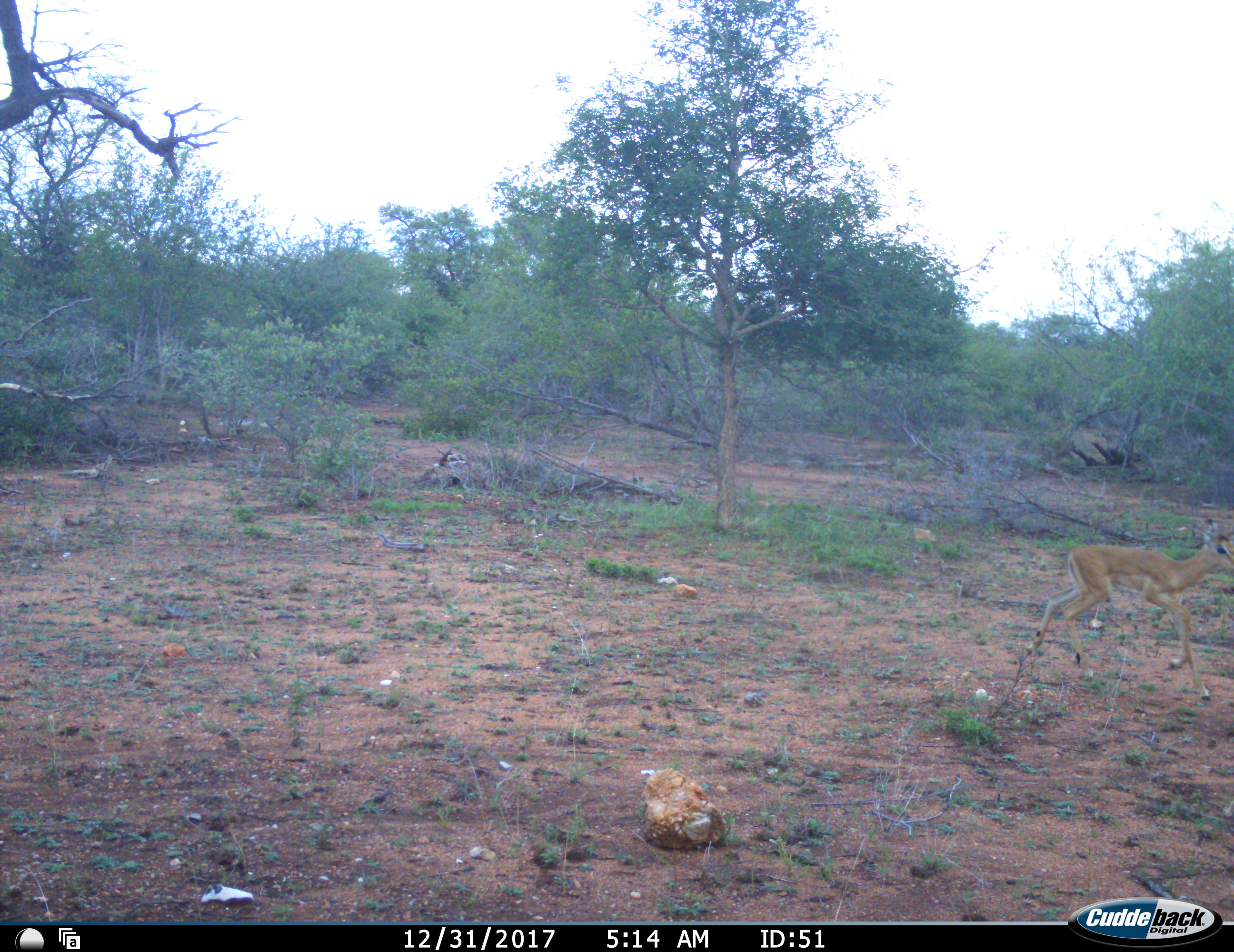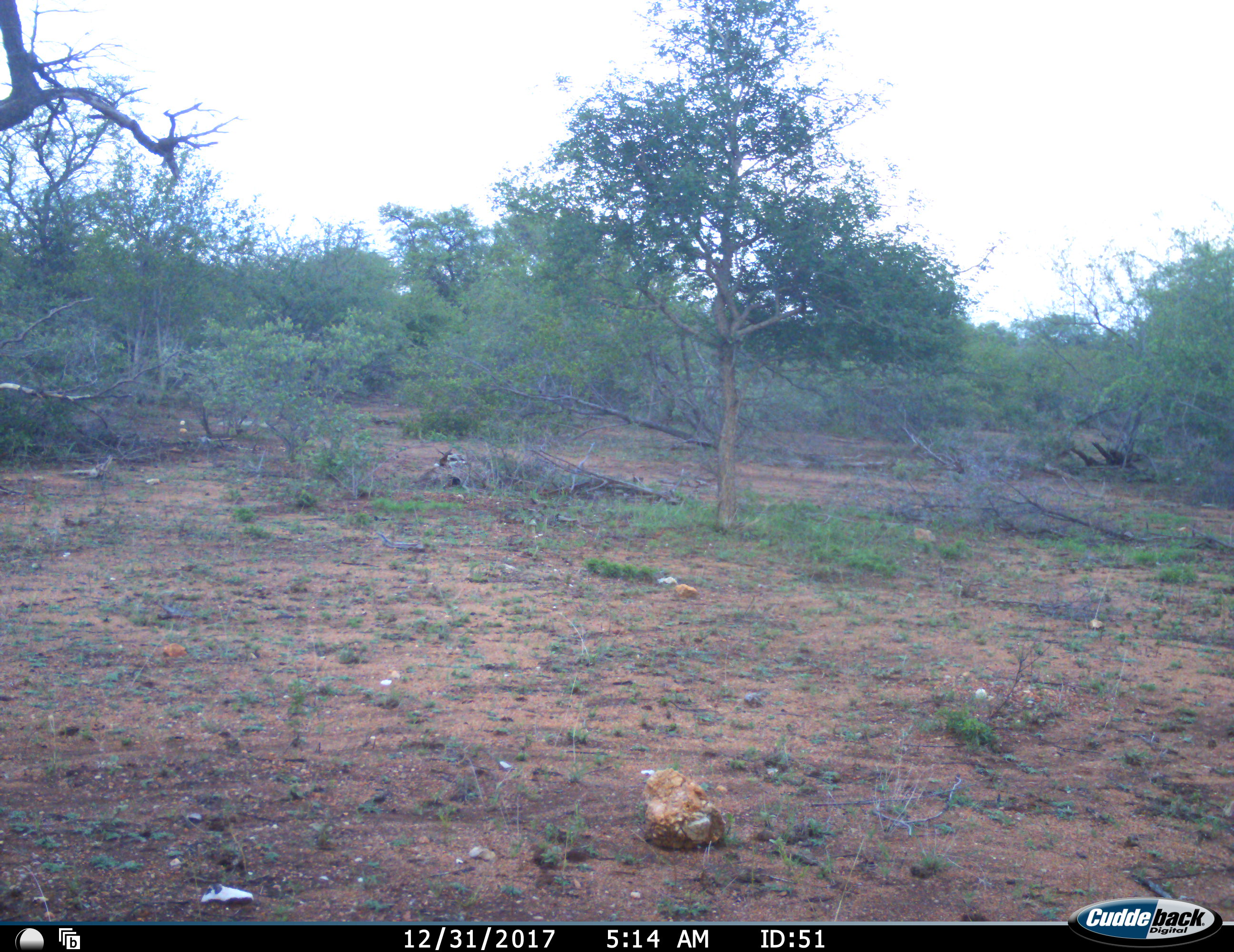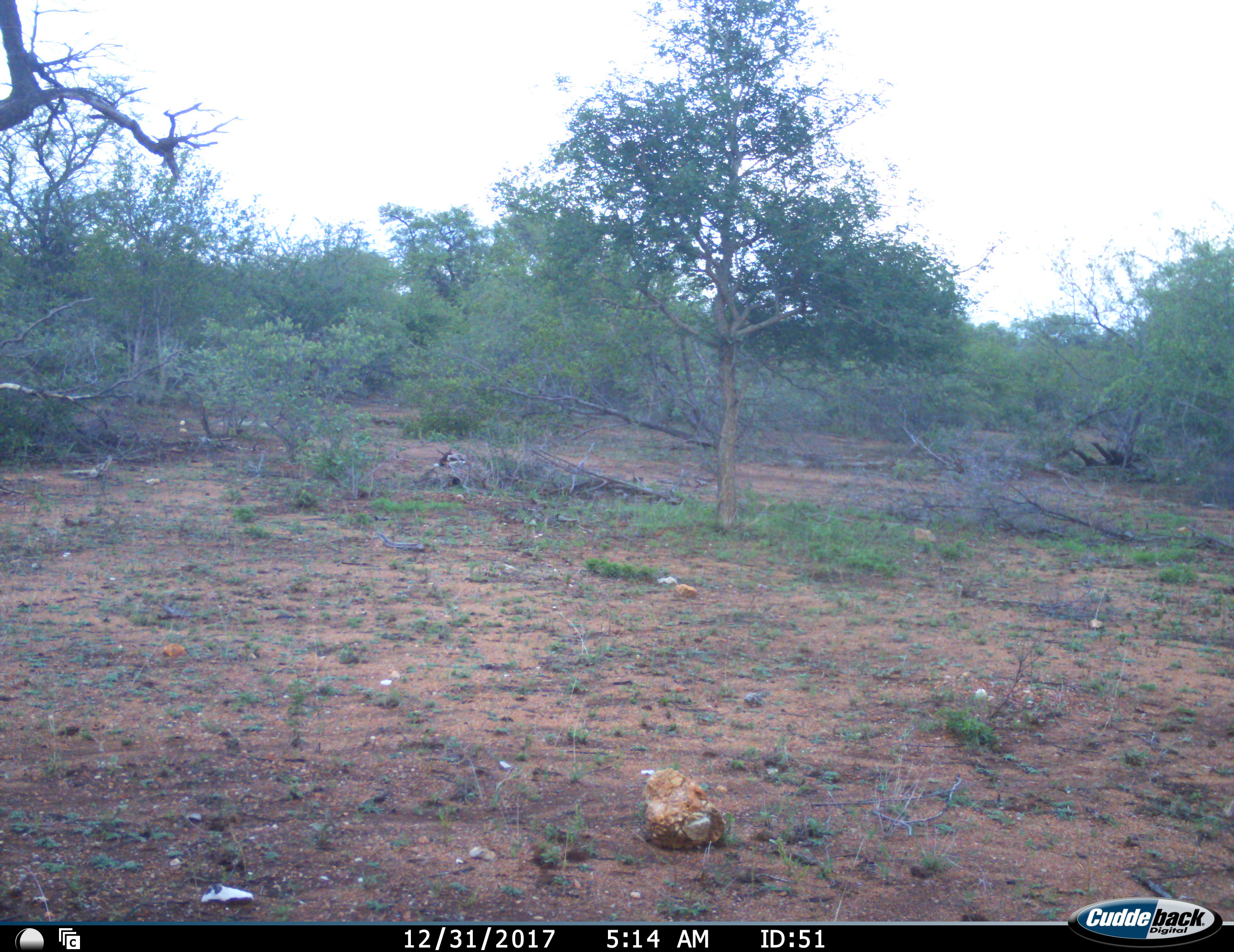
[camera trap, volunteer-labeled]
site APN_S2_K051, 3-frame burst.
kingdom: Animalia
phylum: Chordata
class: Mammalia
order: Artiodactyla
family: Bovidae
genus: Aepyceros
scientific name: Aepyceros melampus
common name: impala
Impala (Aepyceros melampus), count 1. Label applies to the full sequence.